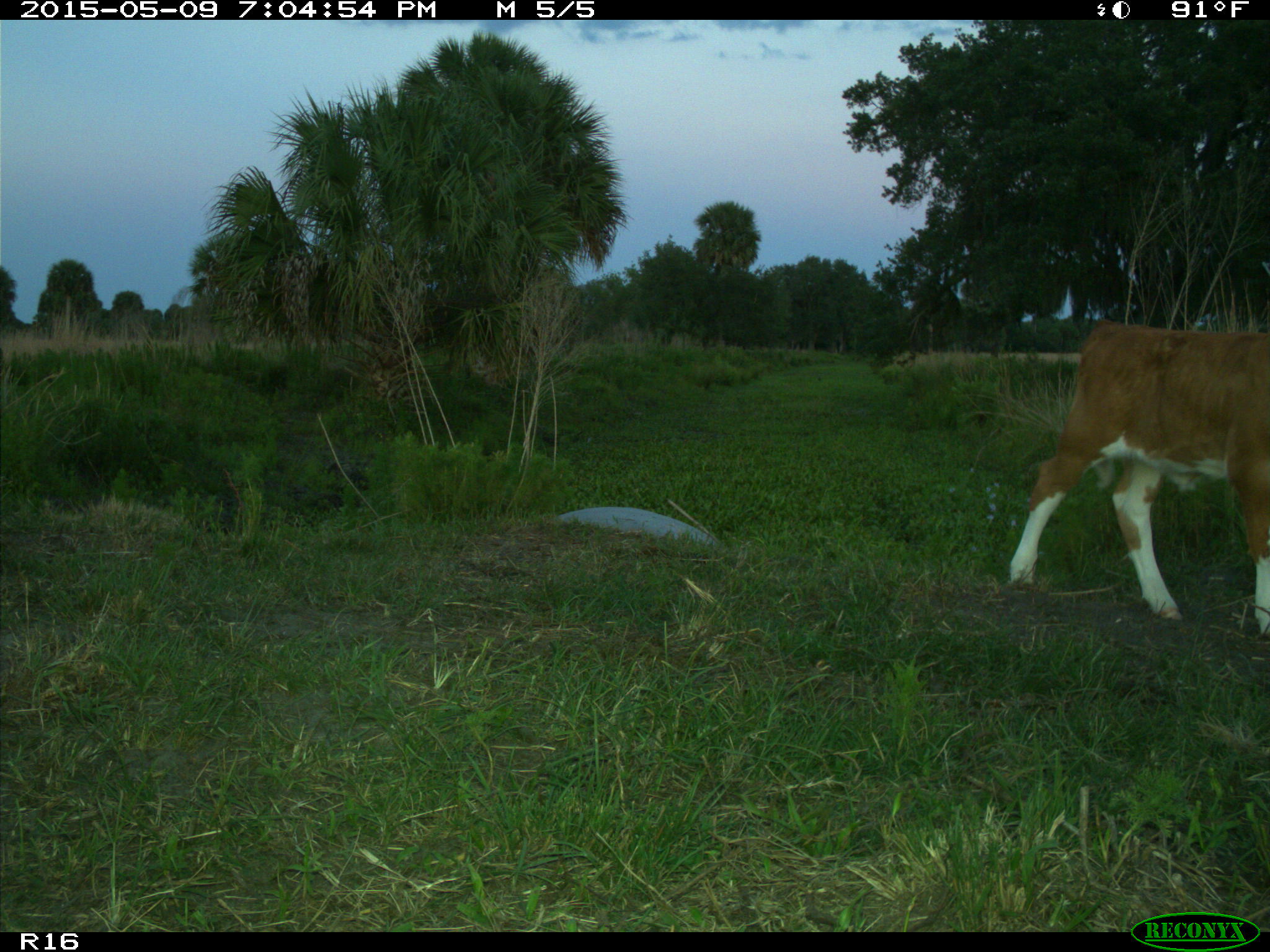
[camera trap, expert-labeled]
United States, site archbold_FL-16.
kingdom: Animalia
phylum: Chordata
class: Mammalia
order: Artiodactyla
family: Bovidae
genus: Bos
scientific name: Bos taurus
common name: domestic cow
Bos taurus (domestic cow).